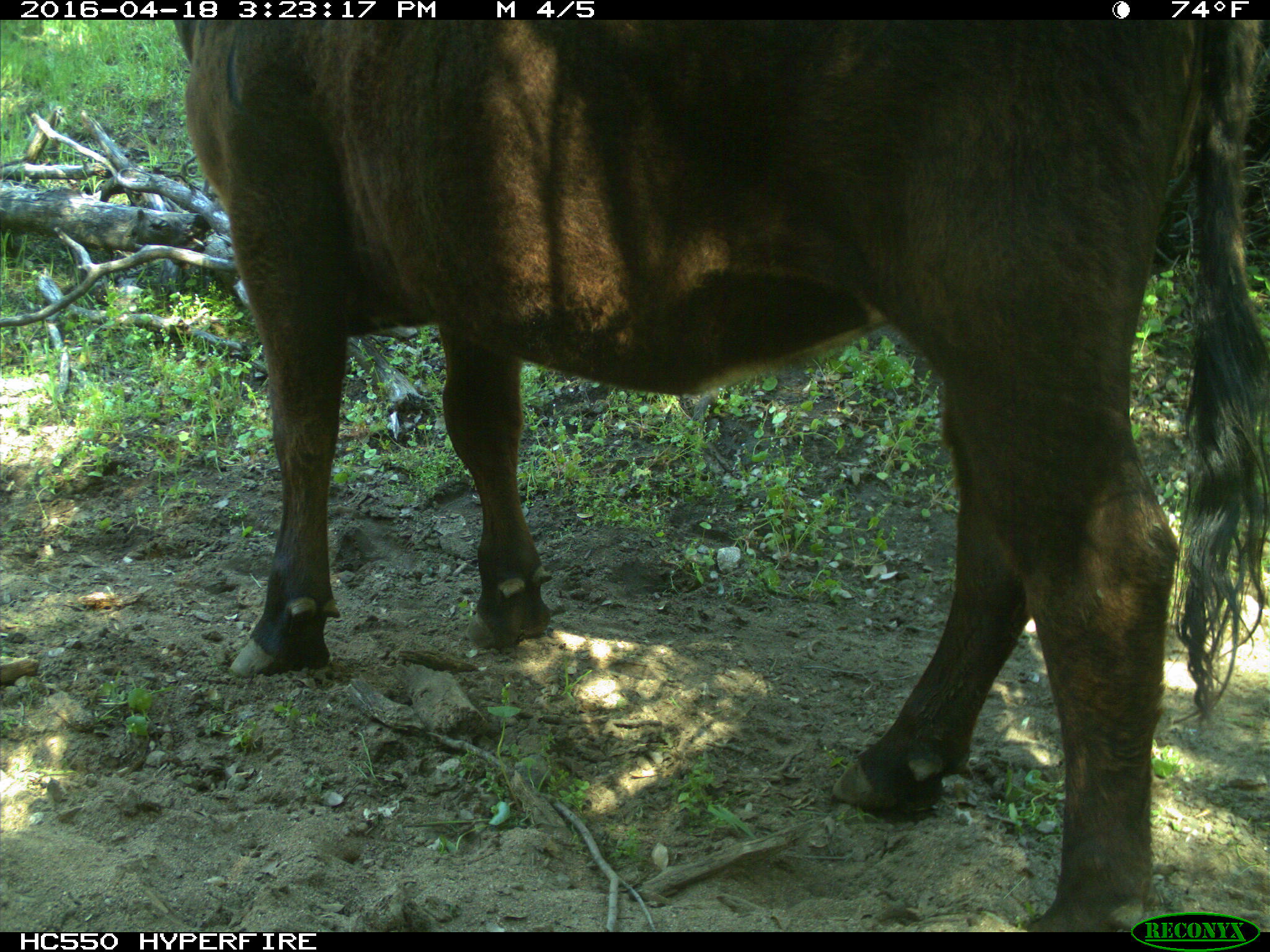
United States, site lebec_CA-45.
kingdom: Animalia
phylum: Chordata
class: Mammalia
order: Artiodactyla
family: Bovidae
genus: Bos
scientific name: Bos taurus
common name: domestic cow